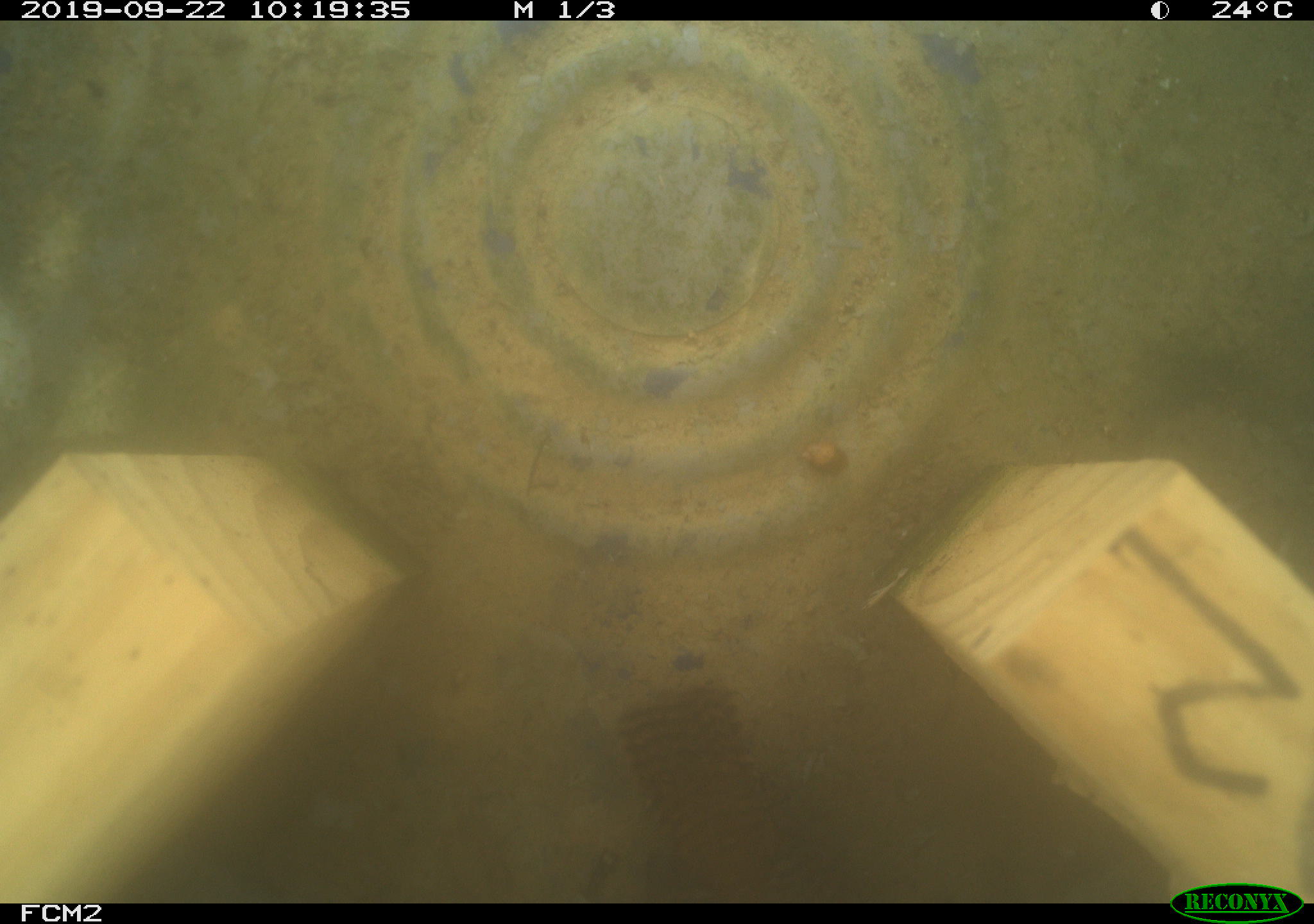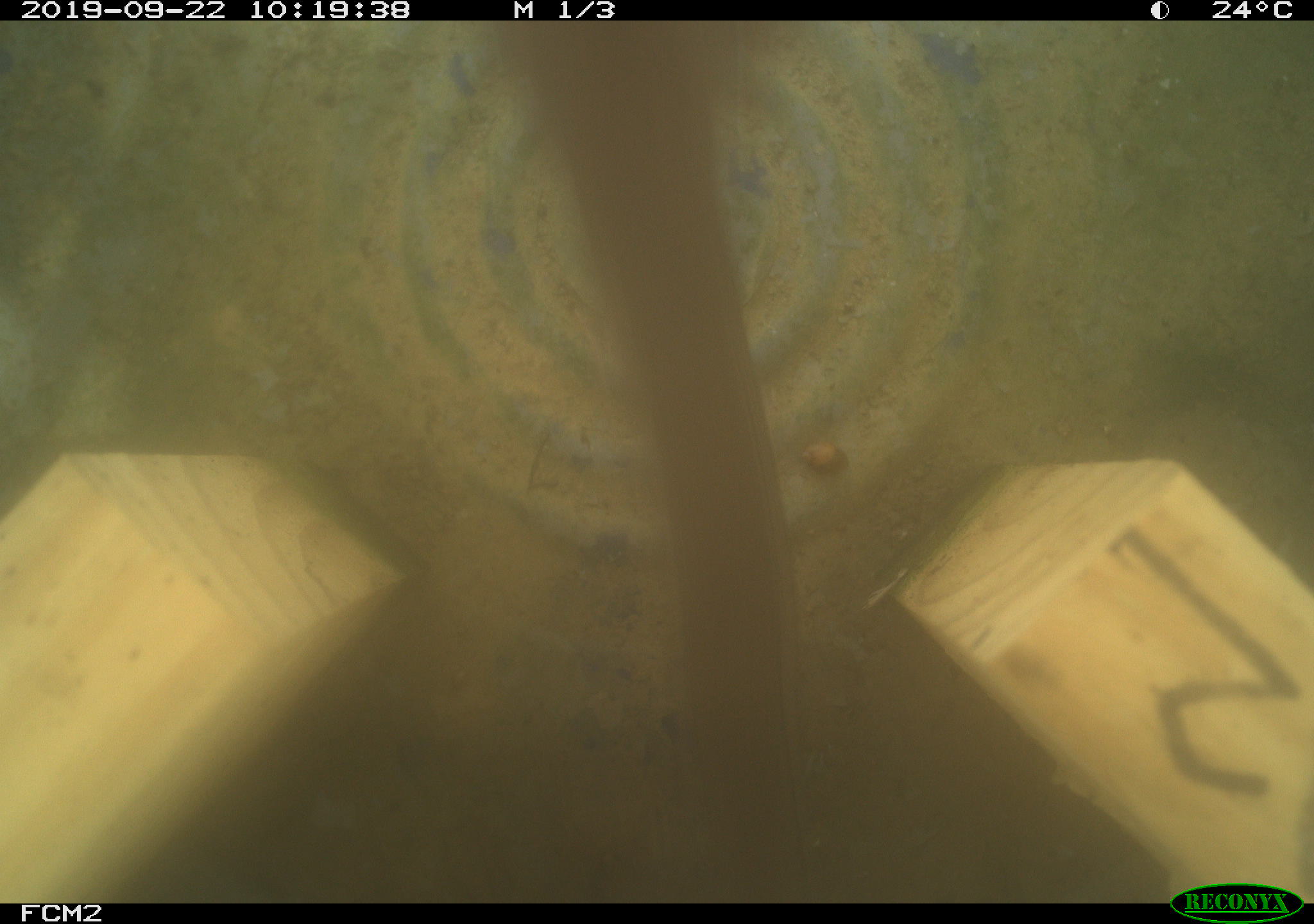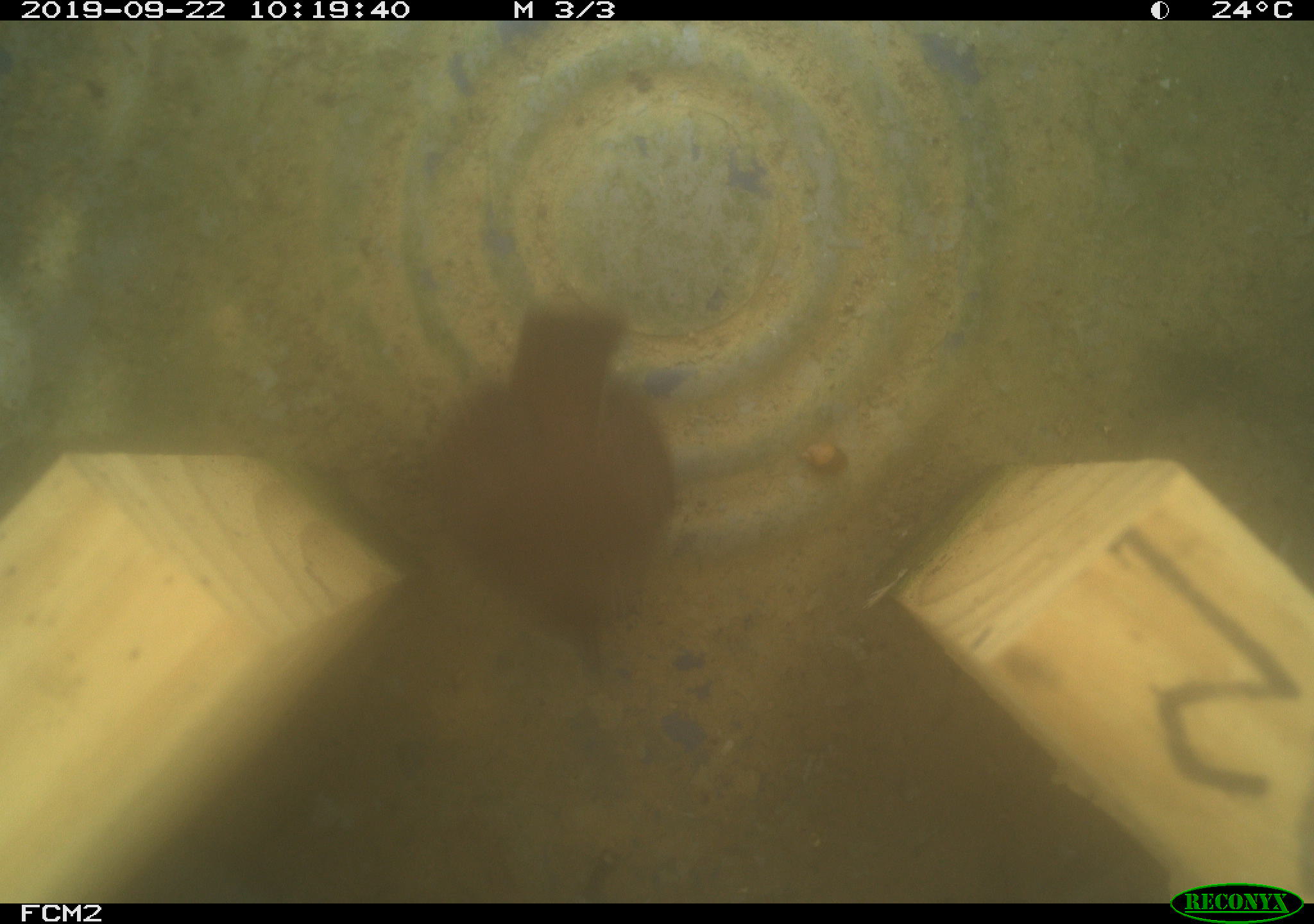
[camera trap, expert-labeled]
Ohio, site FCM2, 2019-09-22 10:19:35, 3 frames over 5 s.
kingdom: Animalia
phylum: Chordata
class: Aves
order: Passeriformes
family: Troglodytidae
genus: Troglodytes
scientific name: Troglodytes aedon aedon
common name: northern house wren